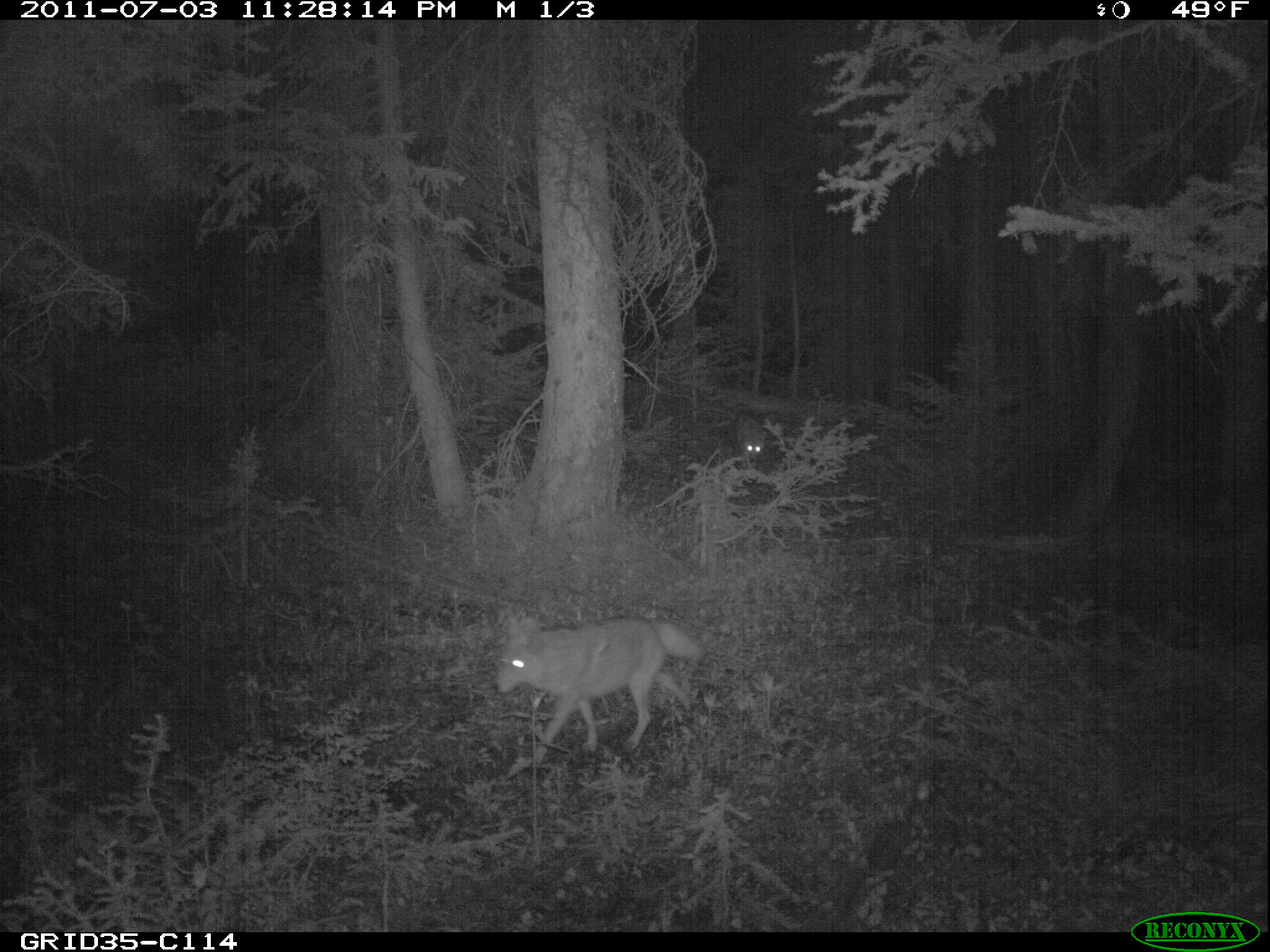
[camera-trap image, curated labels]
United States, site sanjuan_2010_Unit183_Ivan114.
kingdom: Animalia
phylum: Chordata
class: Mammalia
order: Carnivora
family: Canidae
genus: Canis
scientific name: Canis latrans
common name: coyote